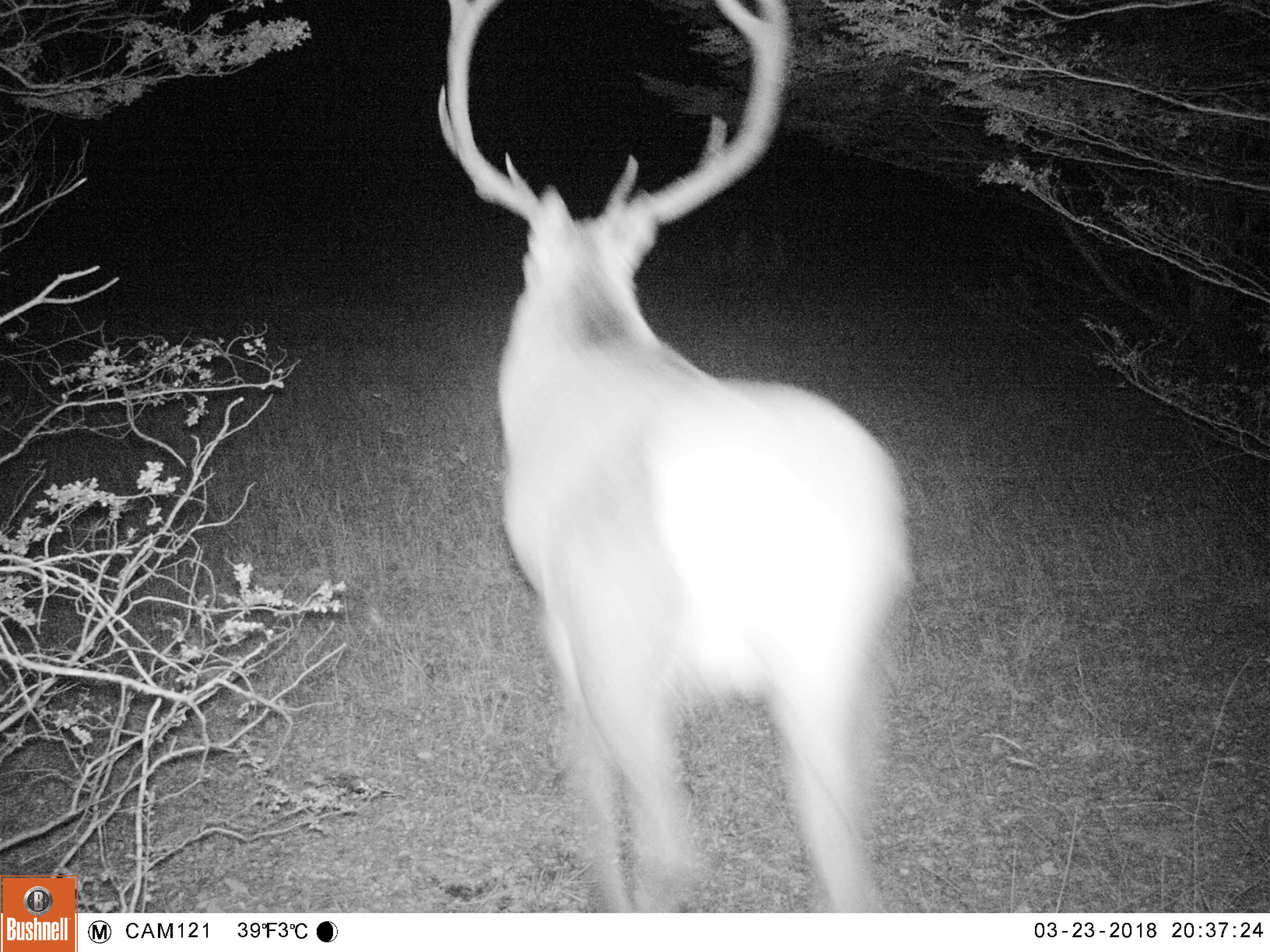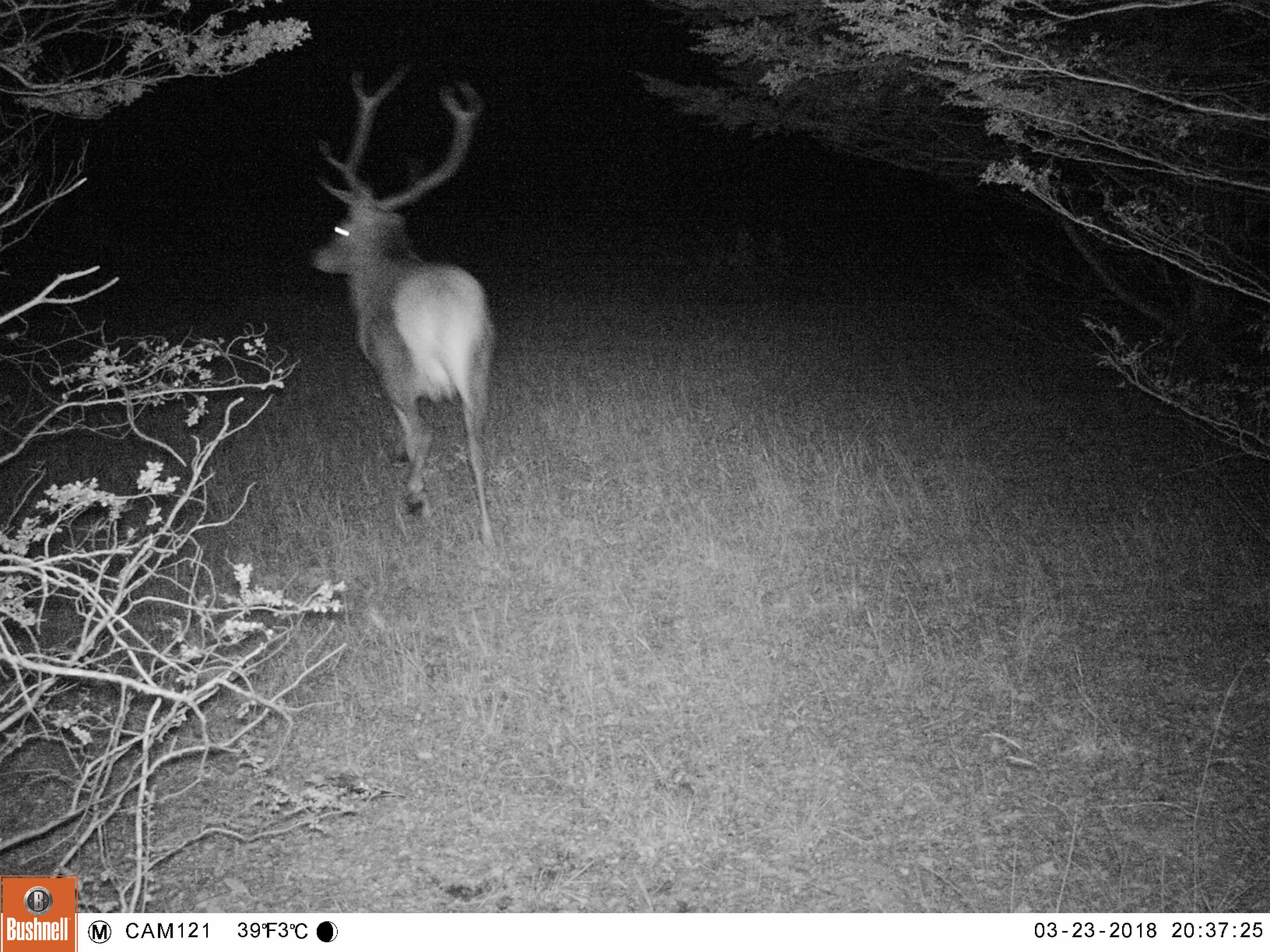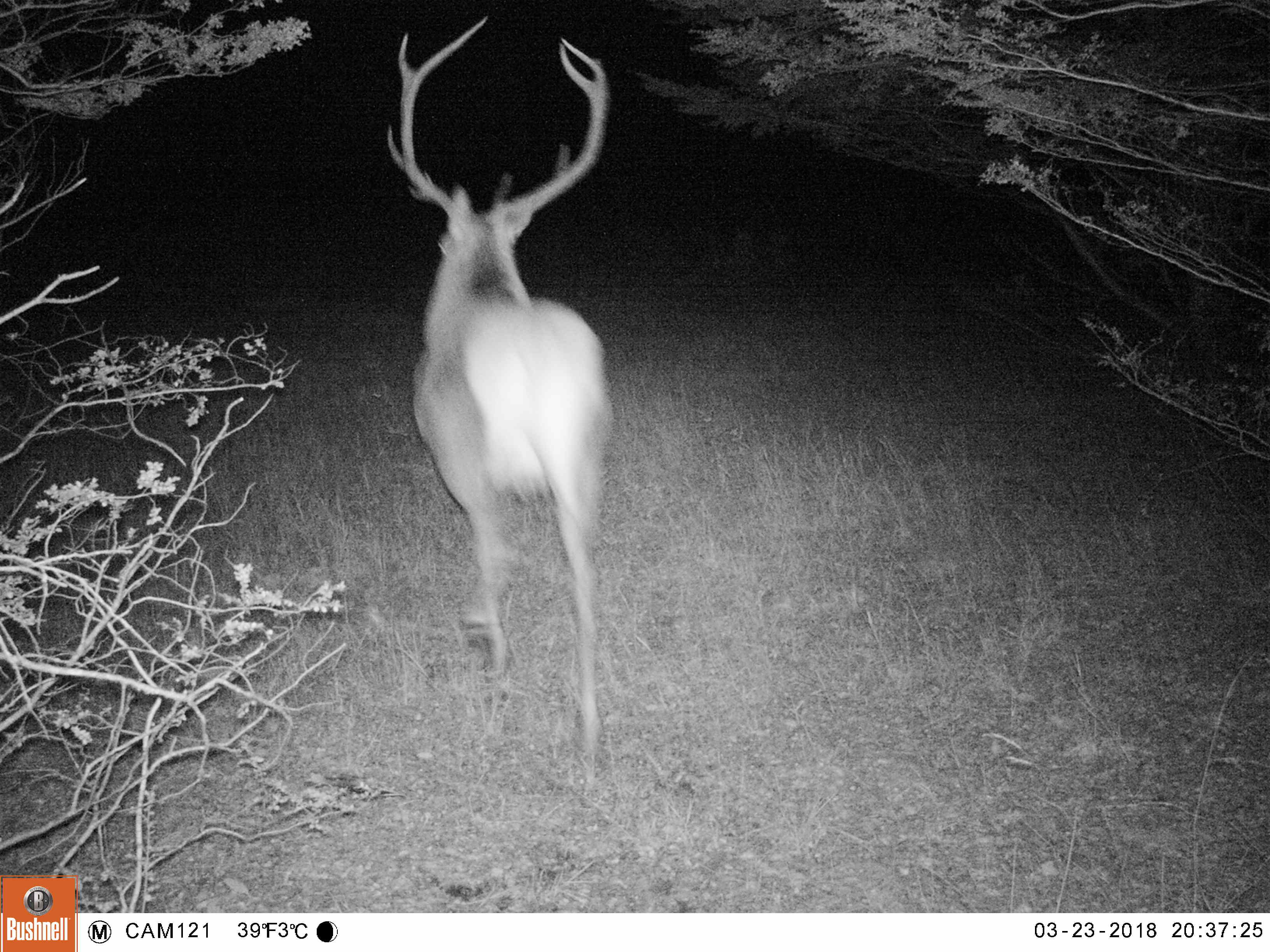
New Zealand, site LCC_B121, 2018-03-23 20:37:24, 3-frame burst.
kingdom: Animalia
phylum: Chordata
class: Mammalia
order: Artiodactyla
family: Cervidae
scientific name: Cervidae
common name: deer